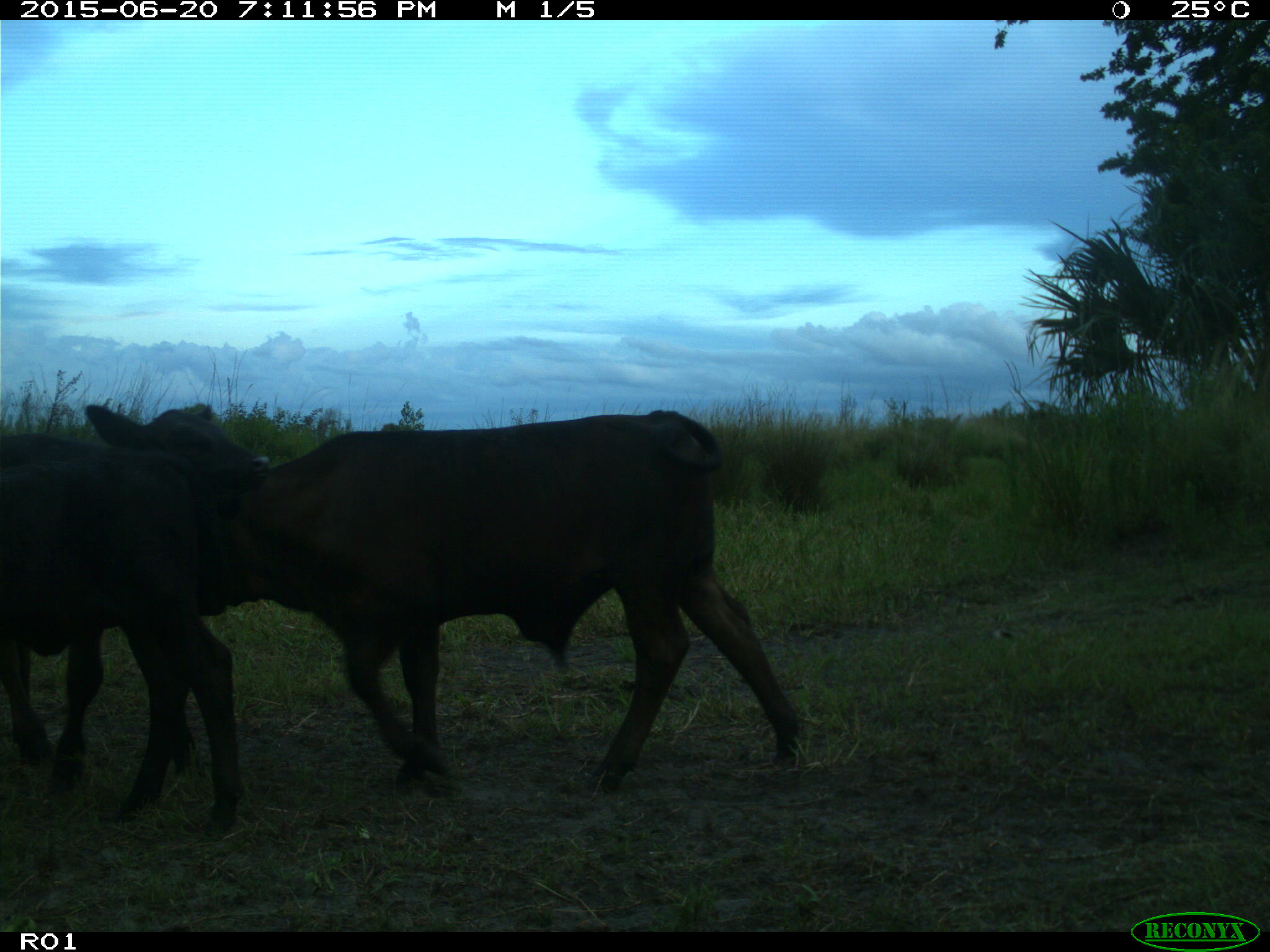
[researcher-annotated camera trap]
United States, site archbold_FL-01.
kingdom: Animalia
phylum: Chordata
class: Mammalia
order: Artiodactyla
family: Bovidae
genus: Bos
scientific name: Bos taurus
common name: domestic cow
Bos taurus (domestic cow).